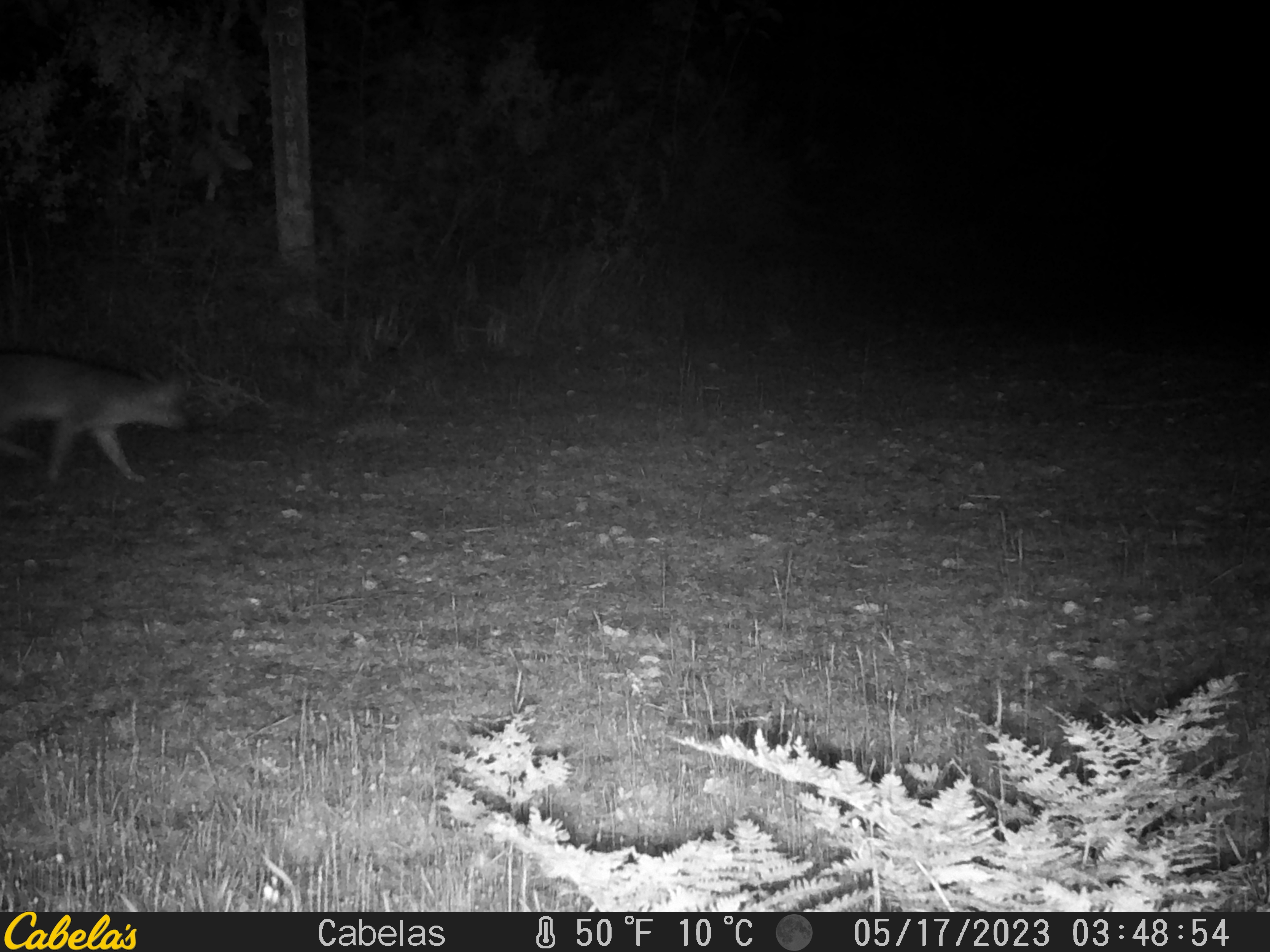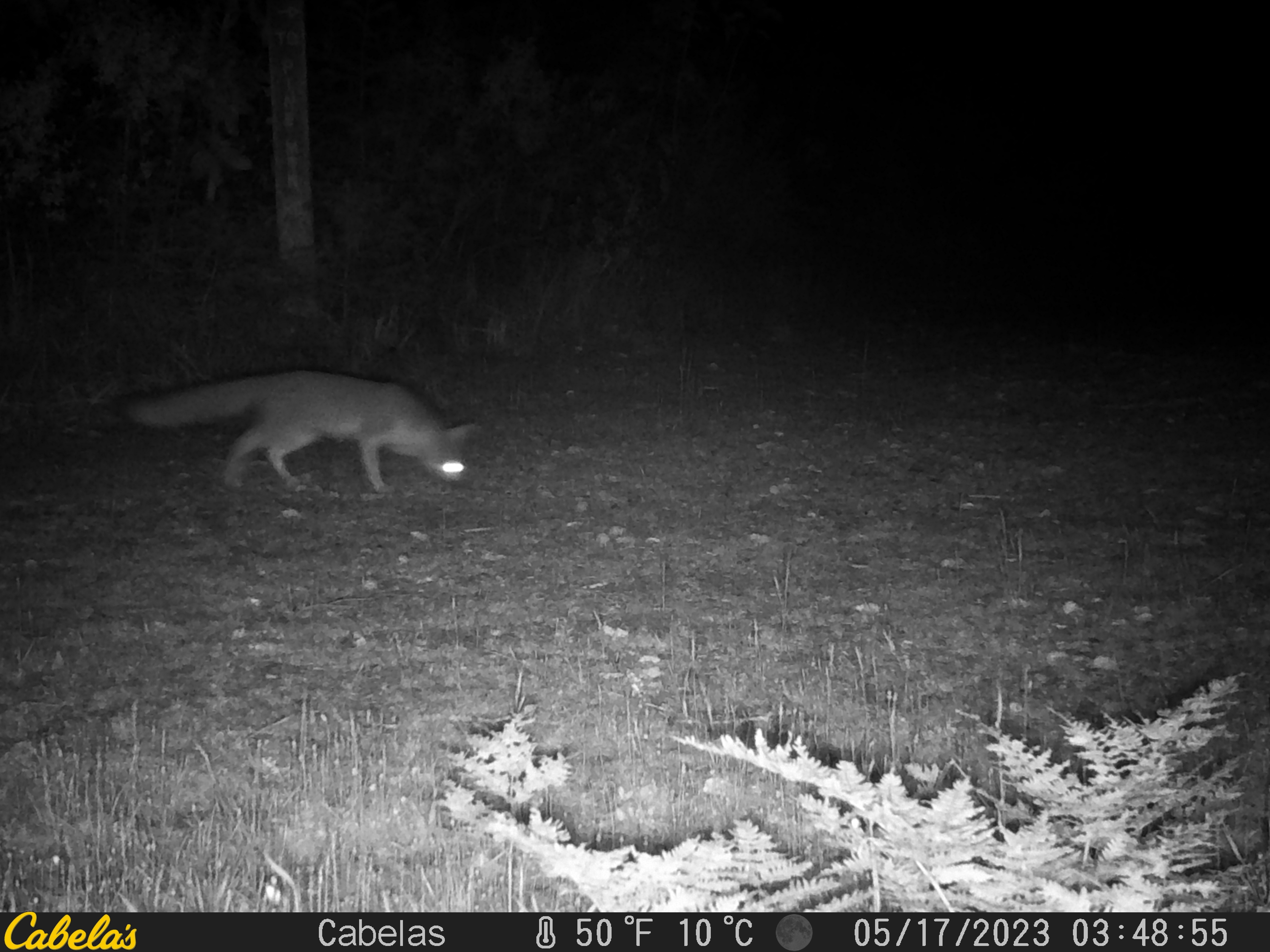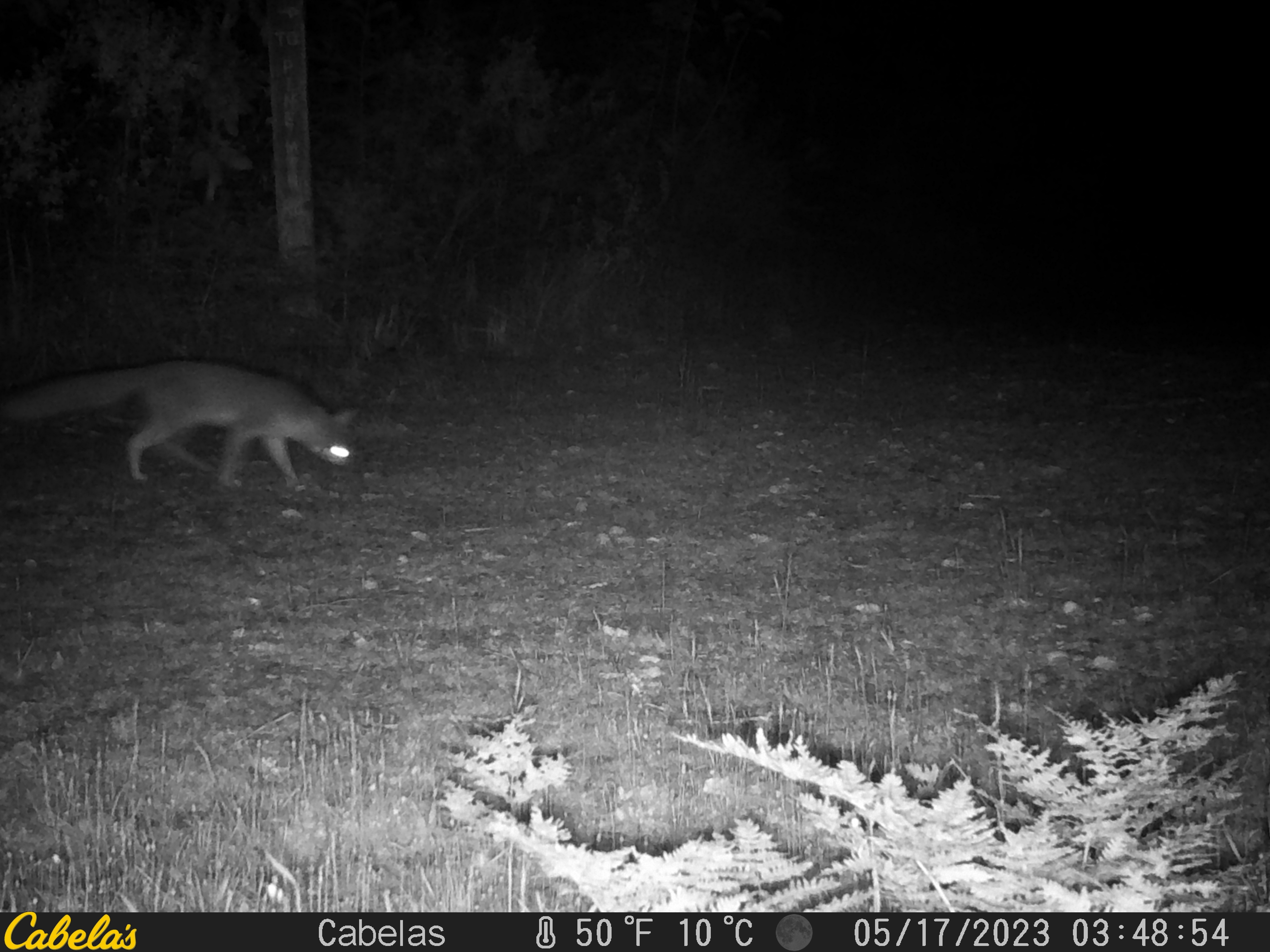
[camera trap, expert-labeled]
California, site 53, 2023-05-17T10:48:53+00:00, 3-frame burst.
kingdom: Animalia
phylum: Chordata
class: Mammalia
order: Carnivora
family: Canidae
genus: Urocyon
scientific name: Urocyon cinereoargenteus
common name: gray fox